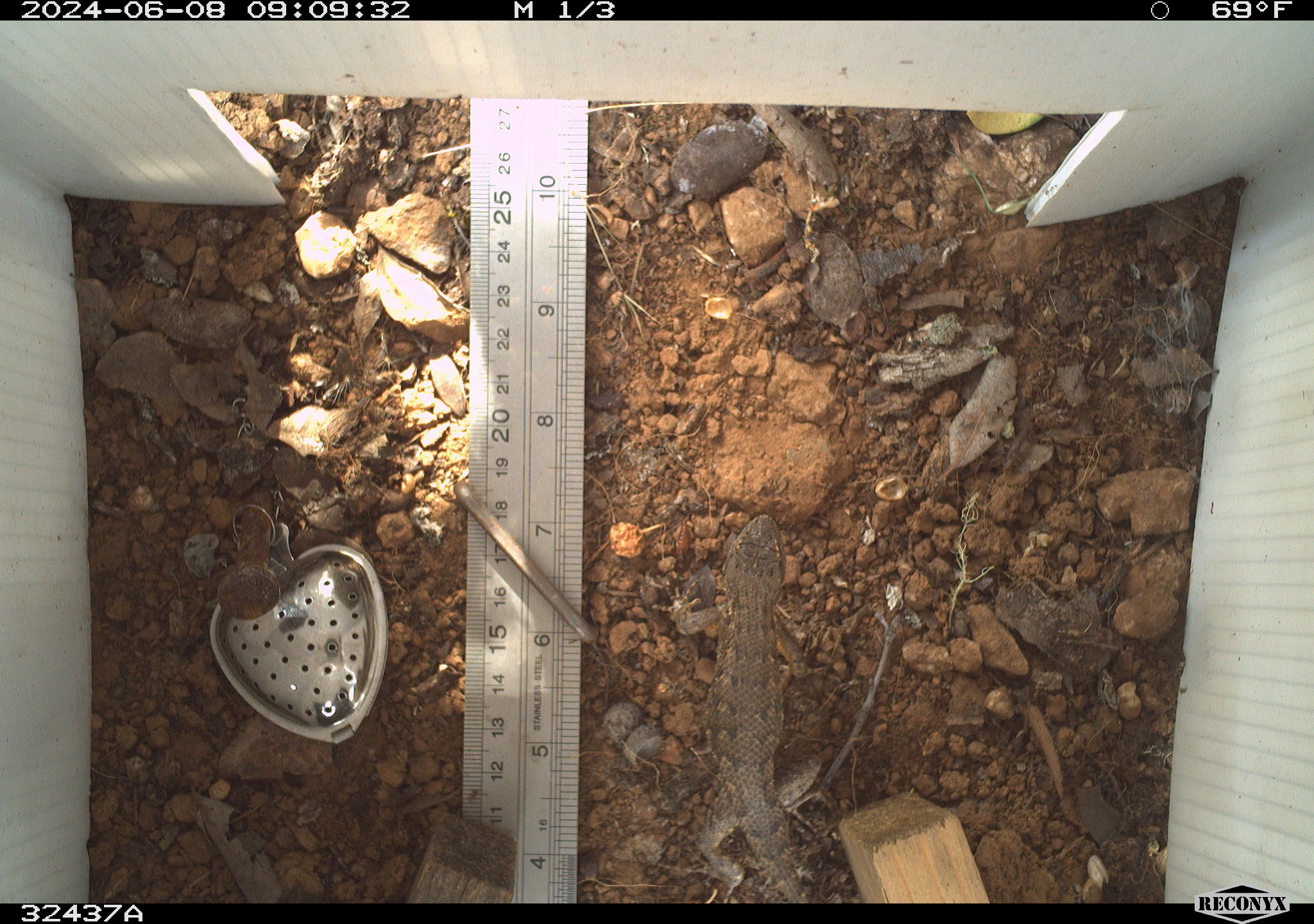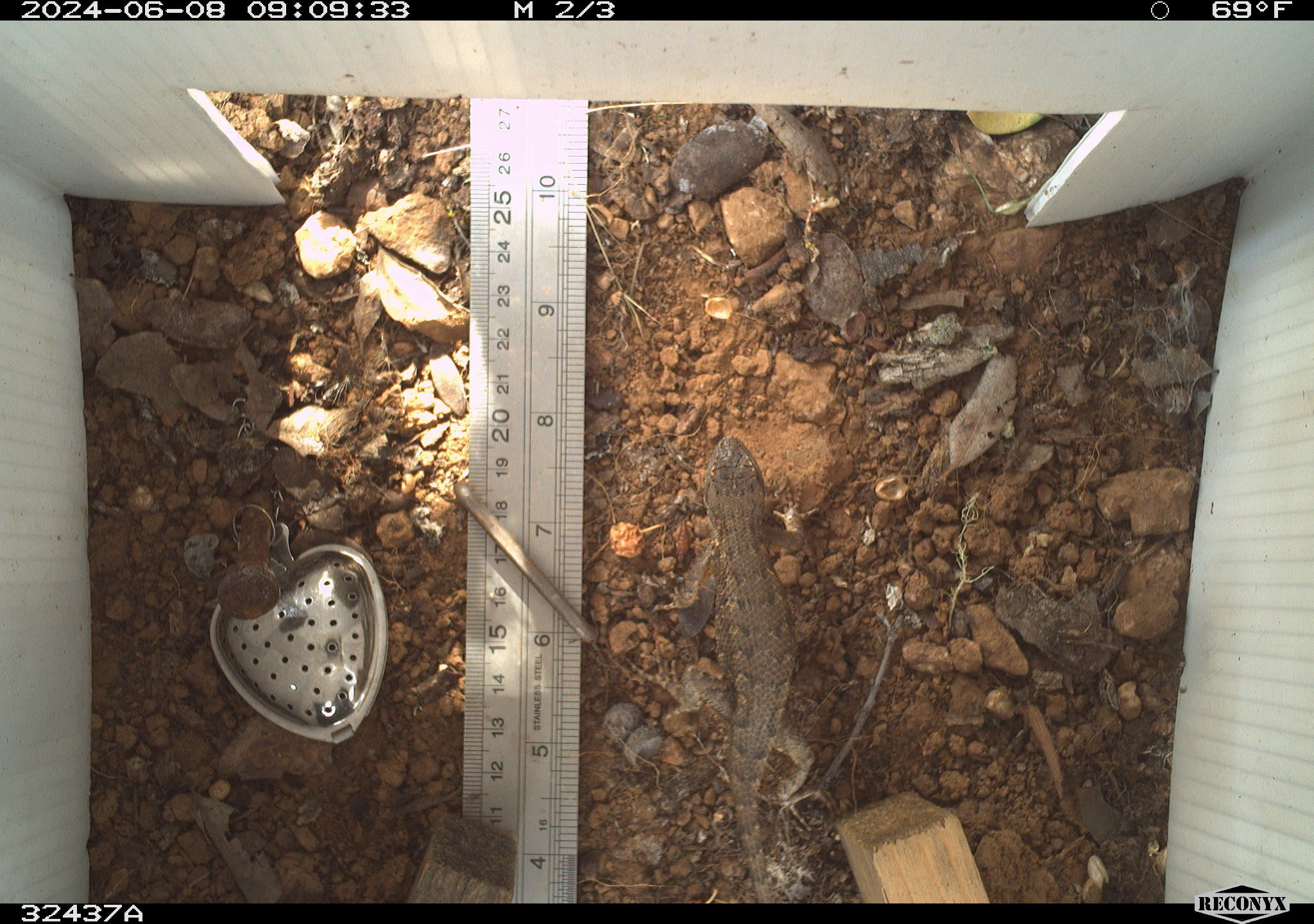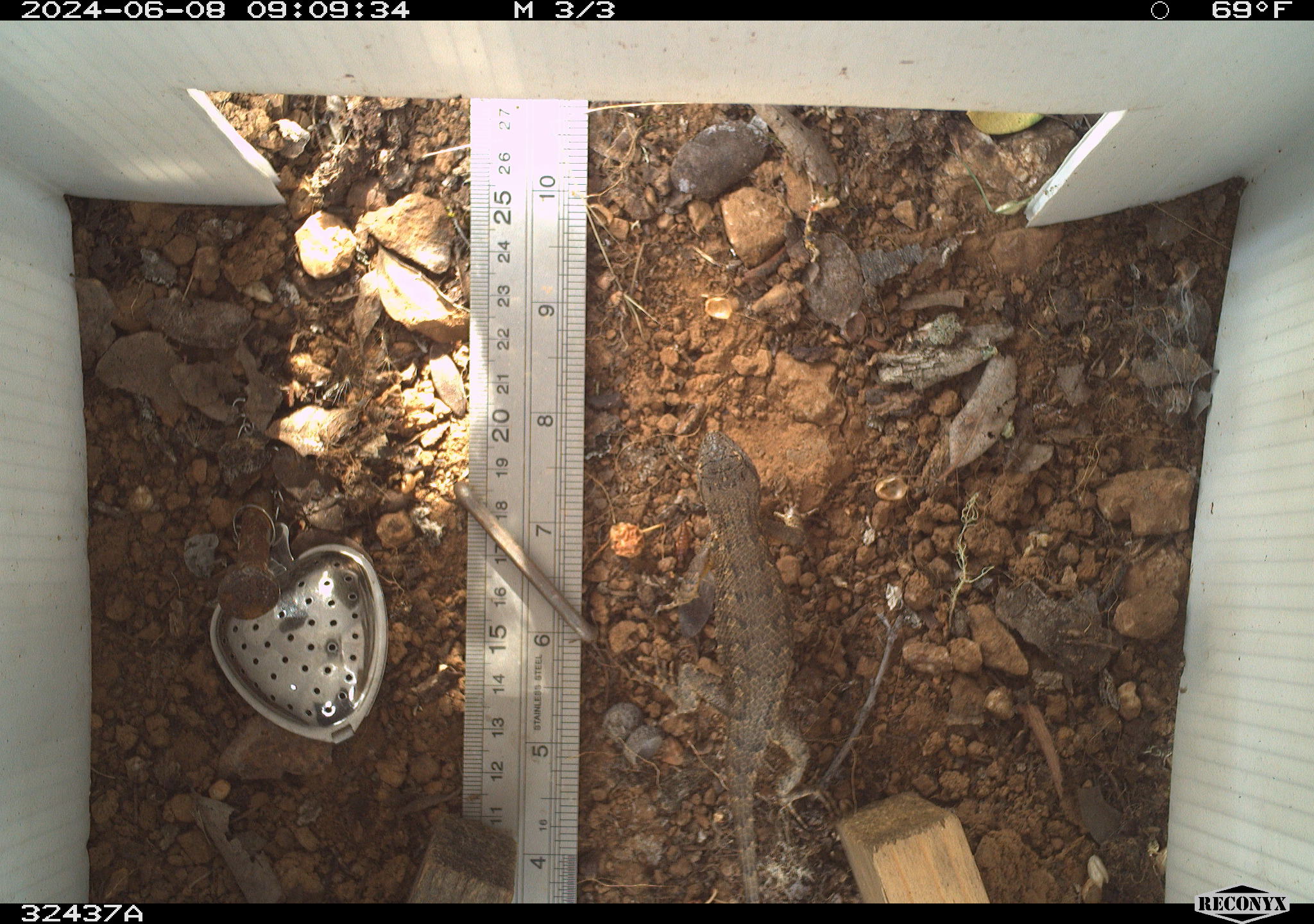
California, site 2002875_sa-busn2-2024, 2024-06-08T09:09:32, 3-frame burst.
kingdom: Animalia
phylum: Chordata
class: Reptilia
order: Squamata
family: Phrynosomatidae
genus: Sceloporus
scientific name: Sceloporus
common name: spiny lizards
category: sceloporus species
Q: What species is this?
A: Sceloporus species (spiny lizards) (Sceloporus).